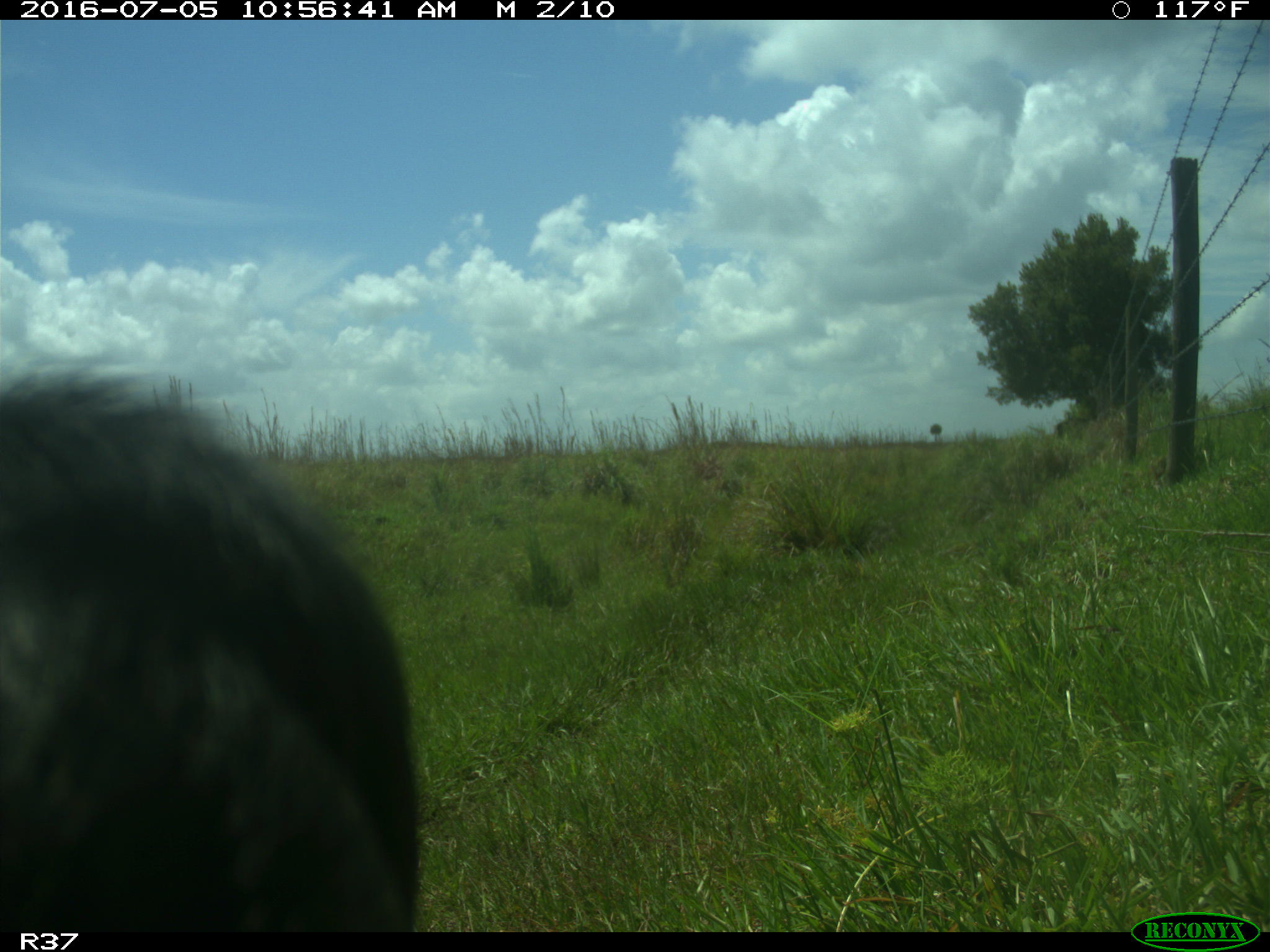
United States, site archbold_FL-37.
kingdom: Animalia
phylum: Chordata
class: Mammalia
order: Artiodactyla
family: Bovidae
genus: Bos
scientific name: Bos taurus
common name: domestic cow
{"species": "Bos taurus (domestic cow)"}